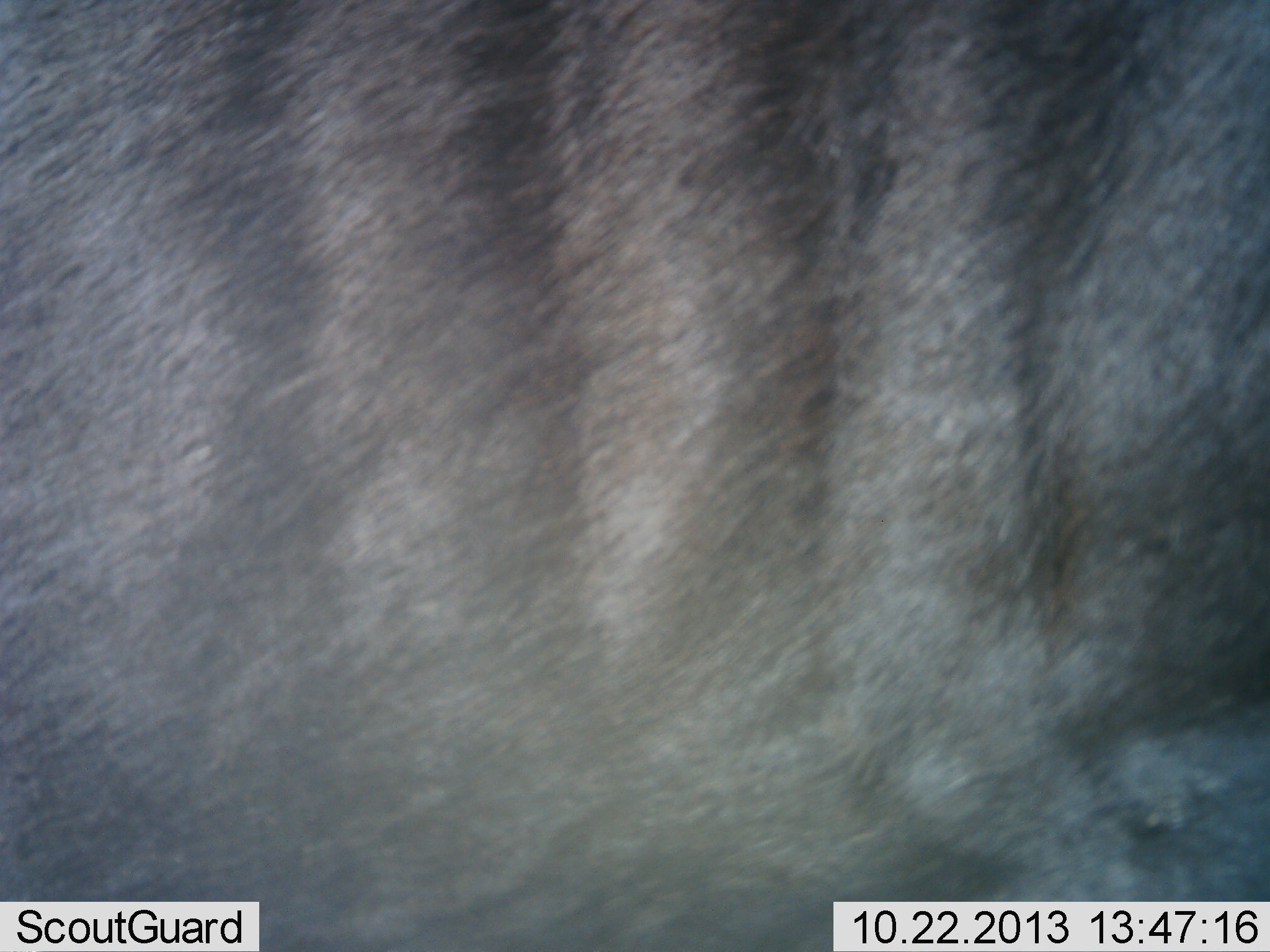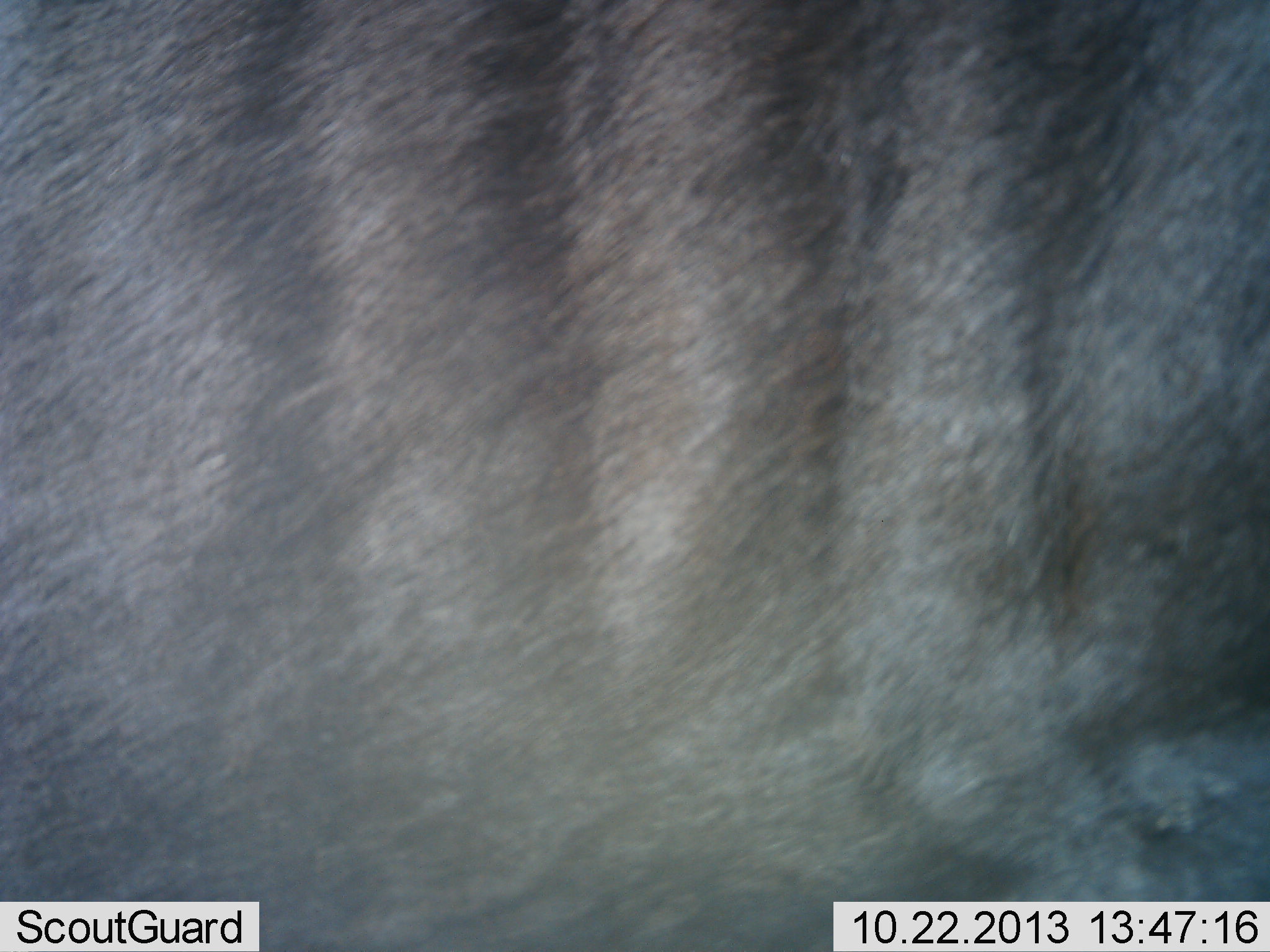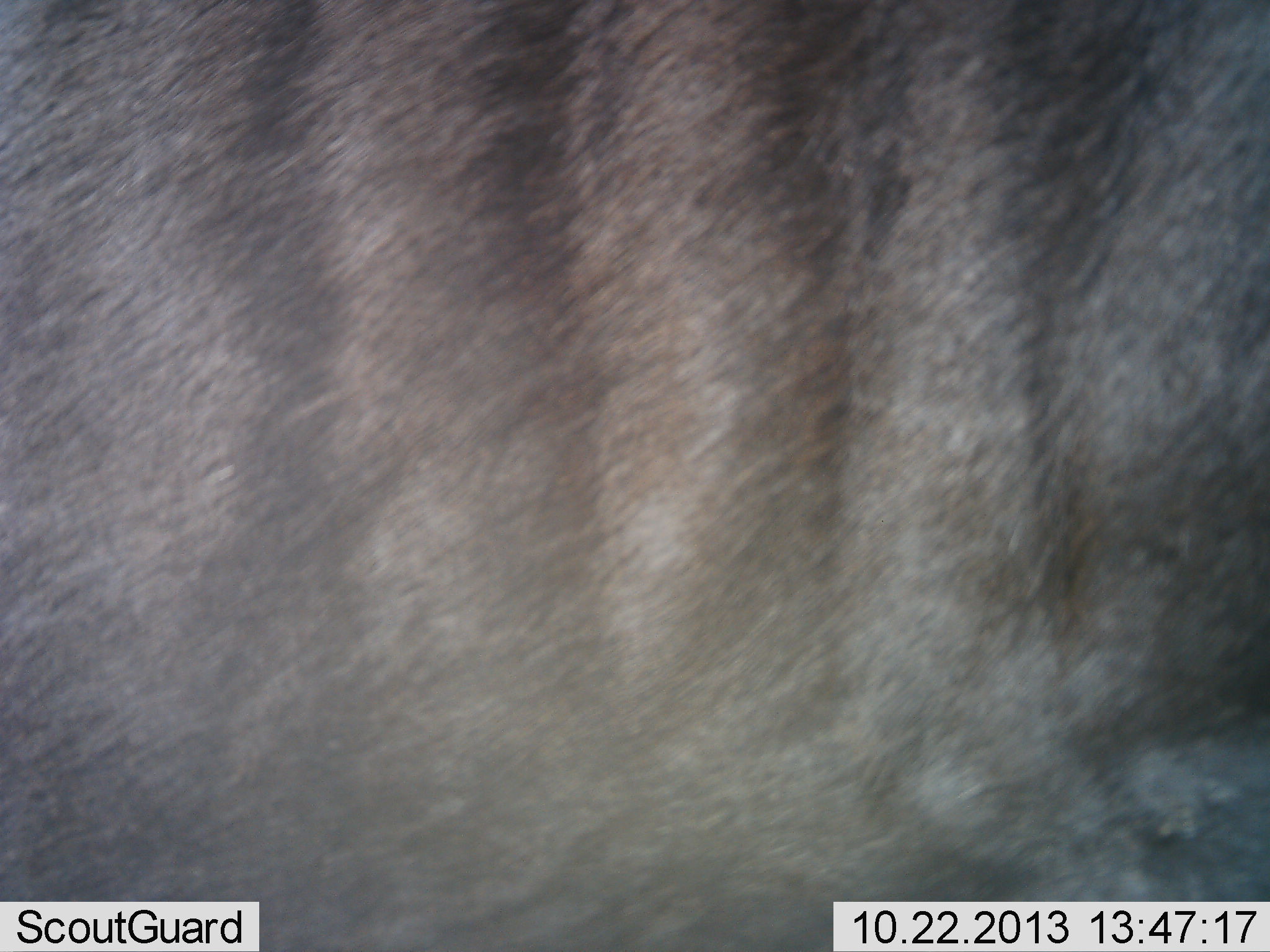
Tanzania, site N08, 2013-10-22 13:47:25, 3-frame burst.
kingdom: Animalia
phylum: Chordata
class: Mammalia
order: Artiodactyla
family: Bovidae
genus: Connochaetes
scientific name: Connochaetes taurinus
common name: blue wildebeest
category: wildebeest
Wildebeest (blue wildebeest) (Connochaetes taurinus), count 1. Behavior (volunteer vote fractions): standing 87%, resting 7%, moving 7%, interacting 0%. Young present (vote fraction): 0%. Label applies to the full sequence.